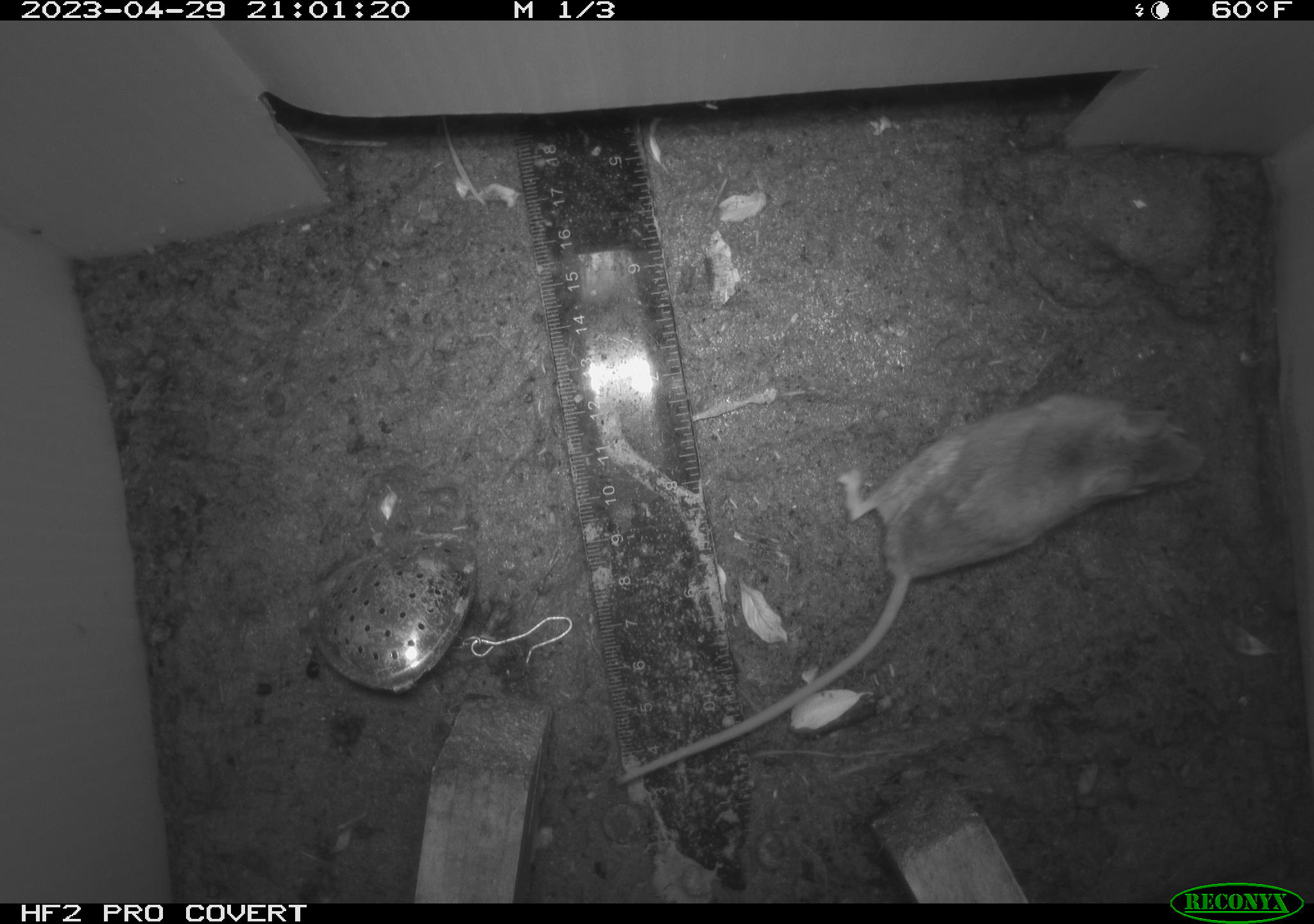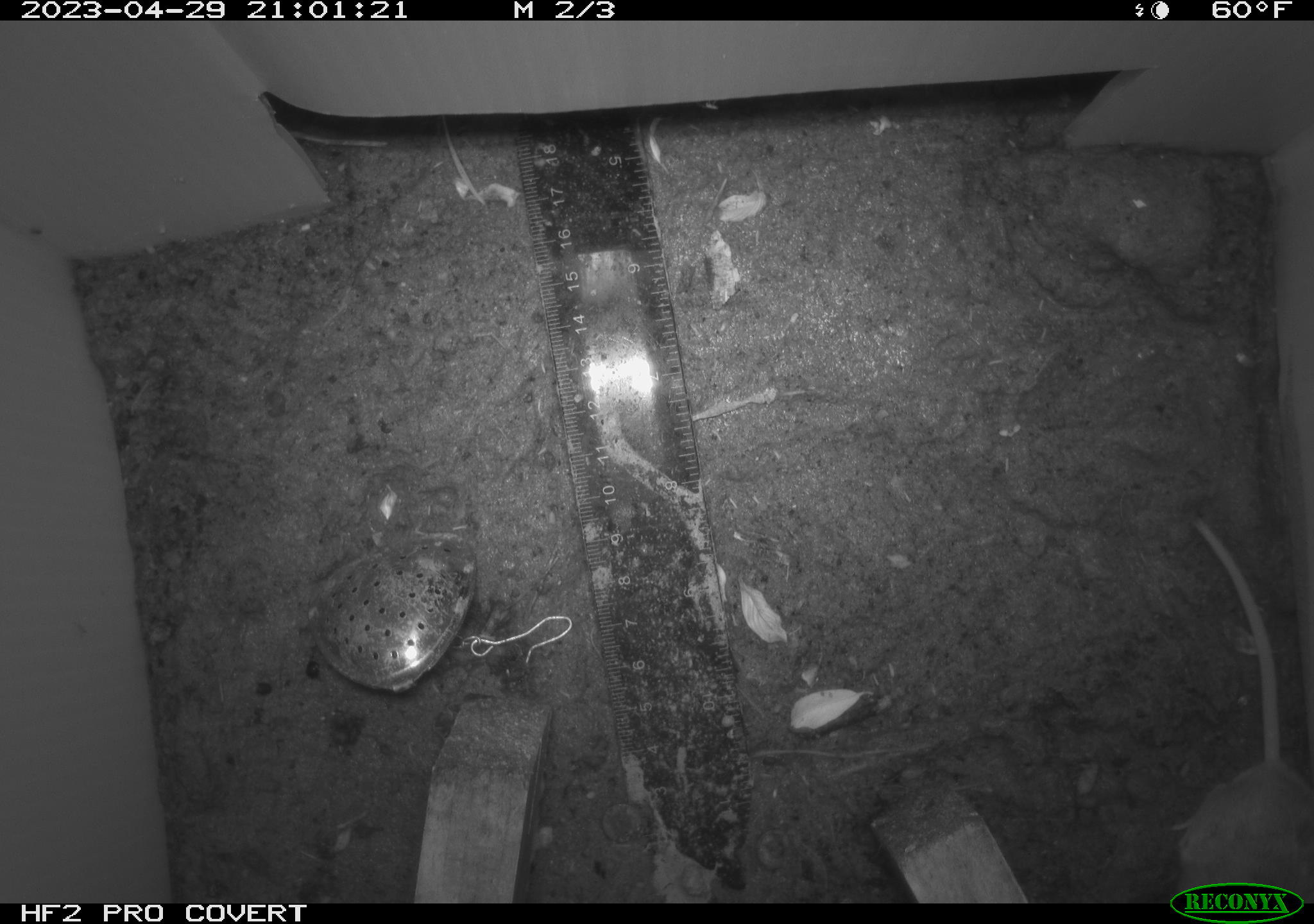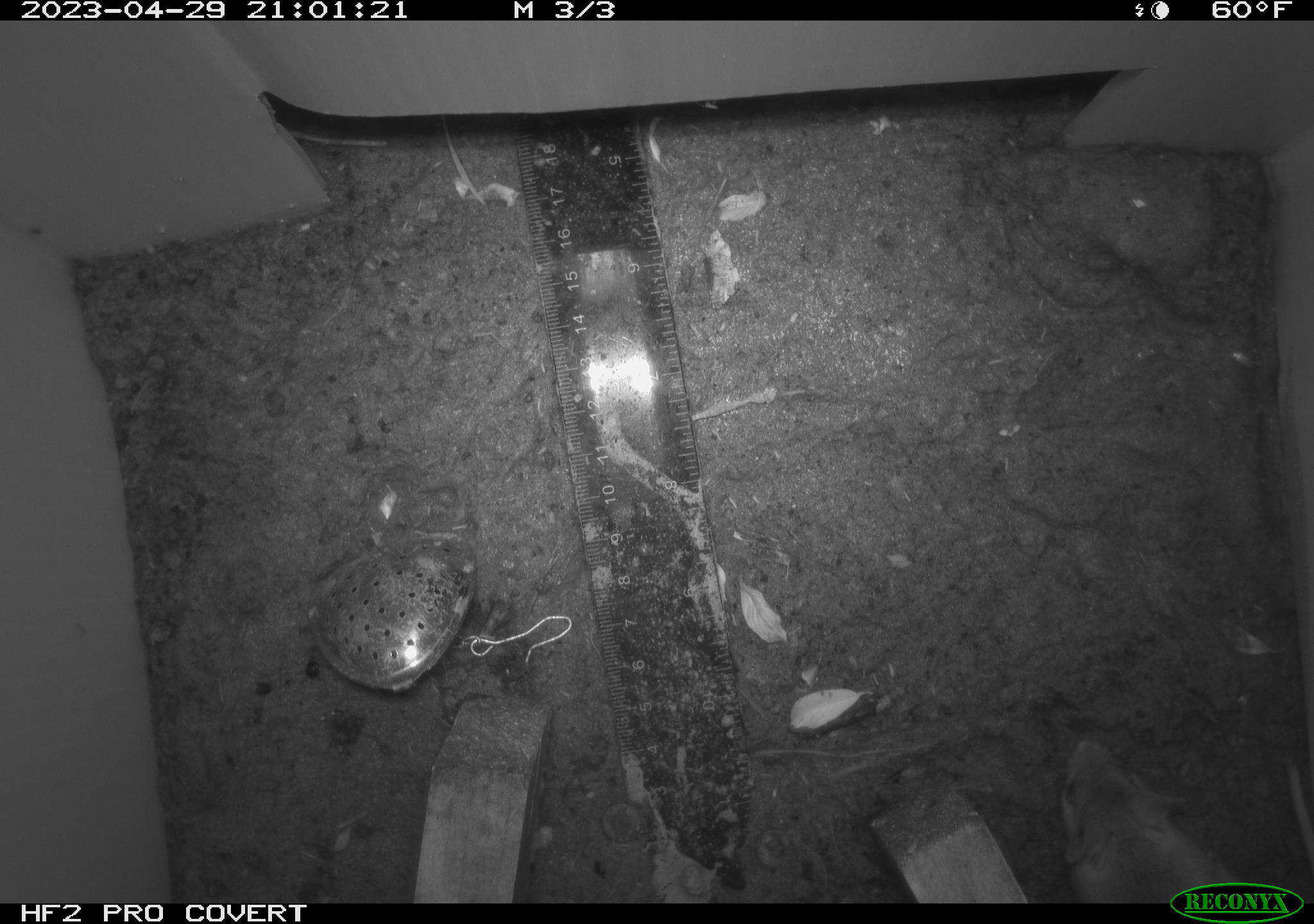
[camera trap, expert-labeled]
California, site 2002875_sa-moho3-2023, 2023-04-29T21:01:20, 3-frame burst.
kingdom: Animalia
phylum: Chordata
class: Mammalia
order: Rodentia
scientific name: Rodentia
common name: mouse species